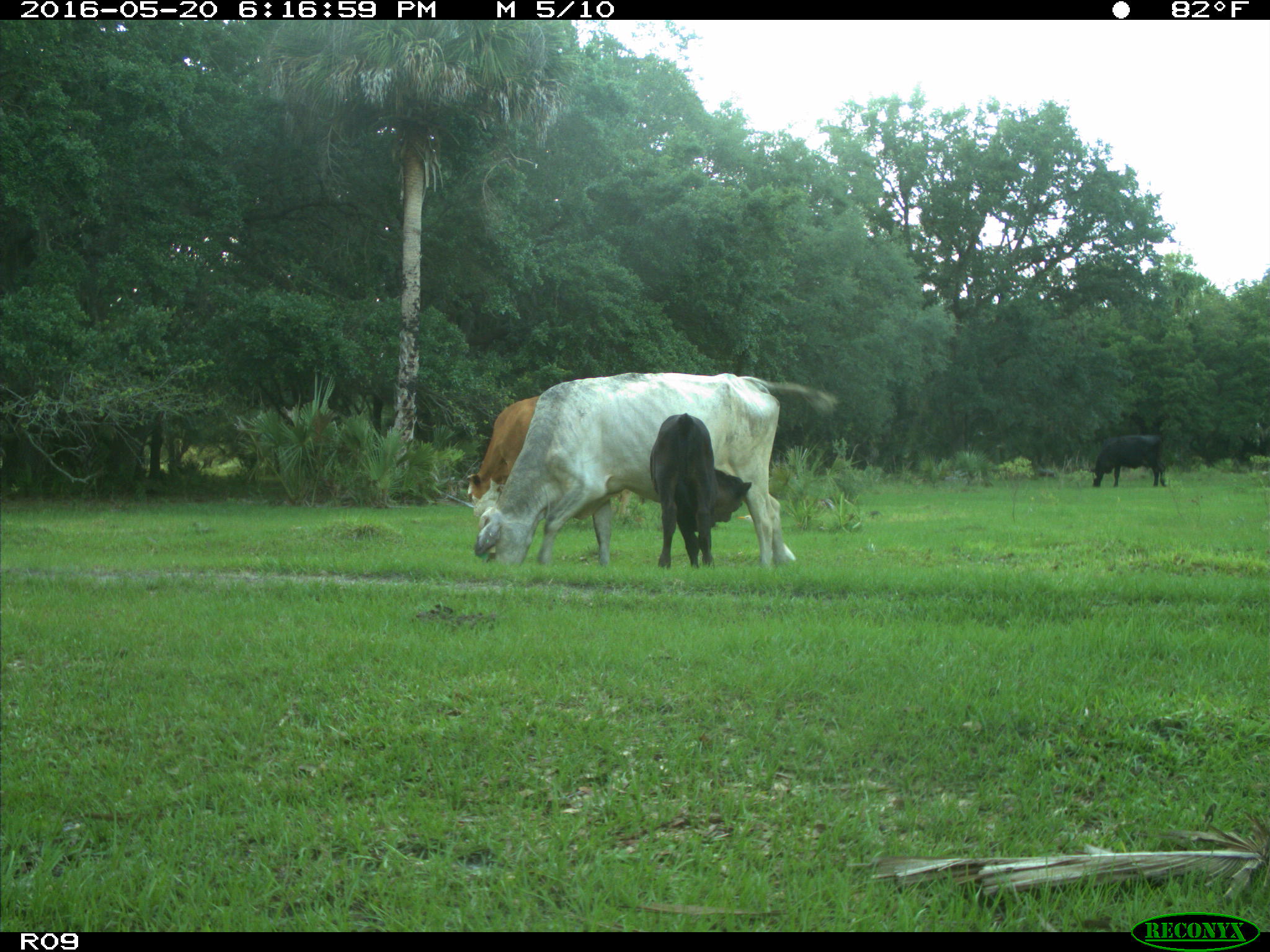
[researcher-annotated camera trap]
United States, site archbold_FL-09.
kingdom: Animalia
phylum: Chordata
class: Mammalia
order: Artiodactyla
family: Bovidae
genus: Bos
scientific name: Bos taurus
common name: domestic cow